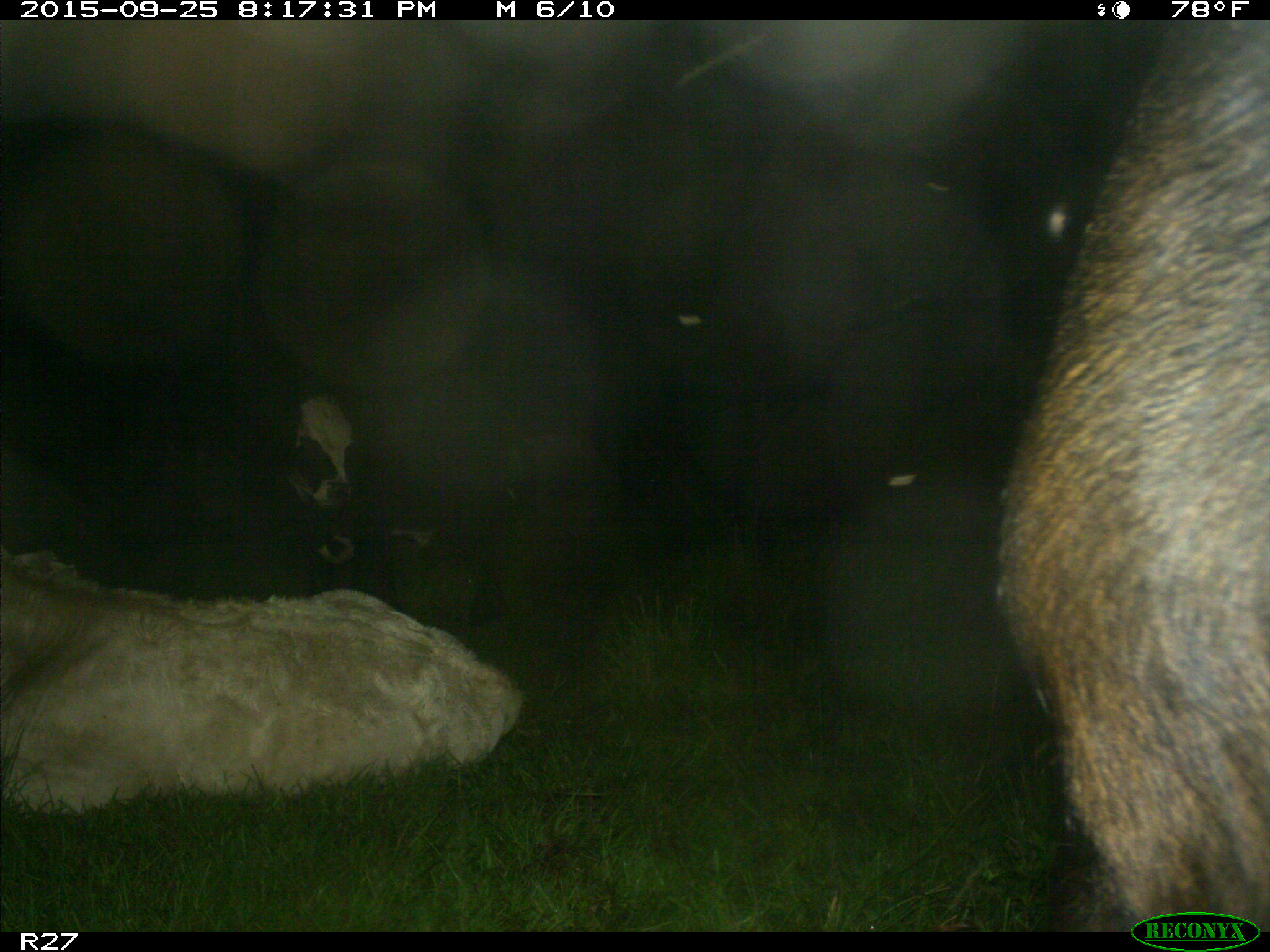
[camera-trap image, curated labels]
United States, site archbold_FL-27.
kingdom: Animalia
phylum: Chordata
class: Mammalia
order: Artiodactyla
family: Bovidae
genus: Bos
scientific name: Bos taurus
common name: domestic cow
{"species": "Bos taurus (domestic cow)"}